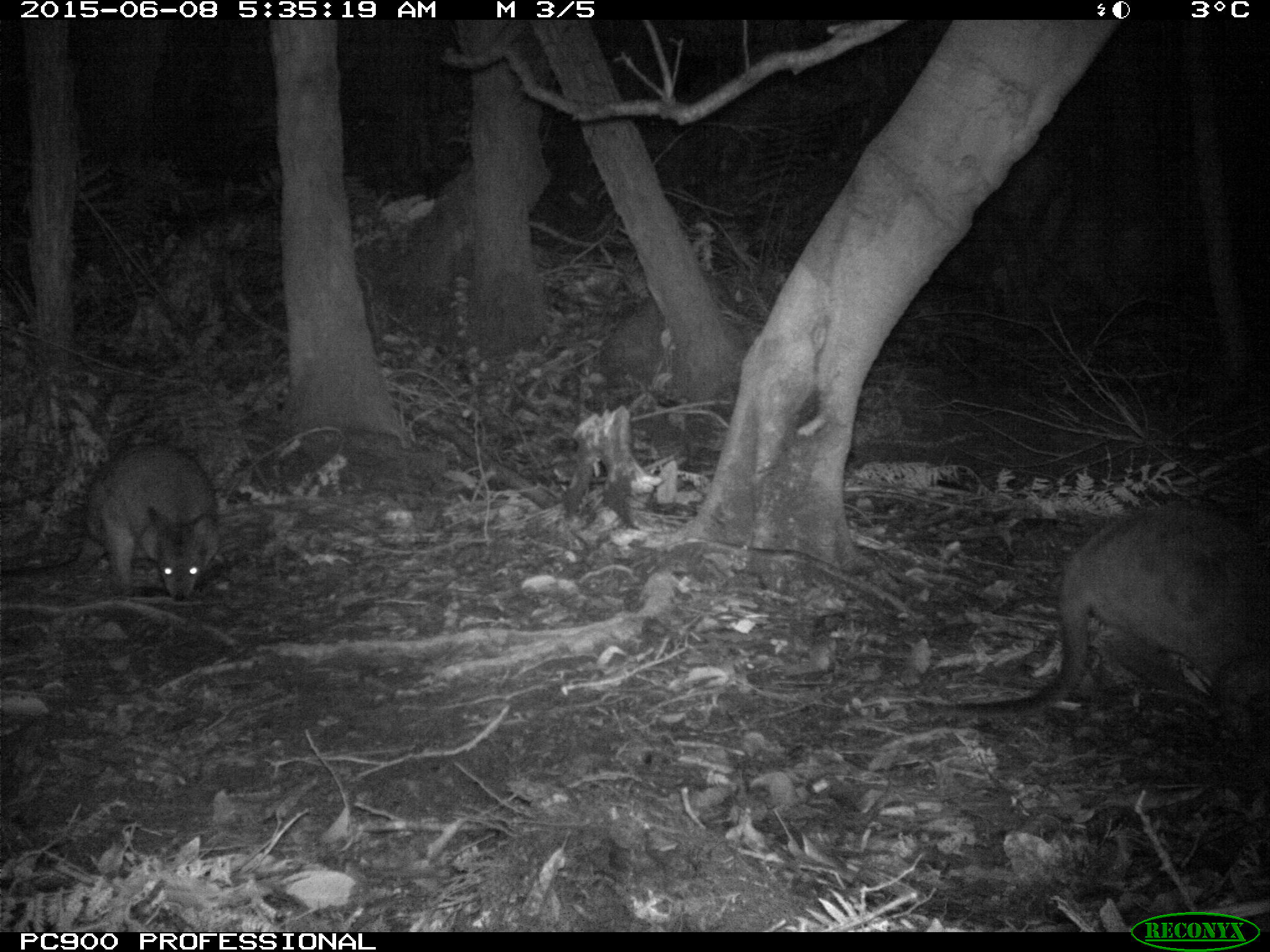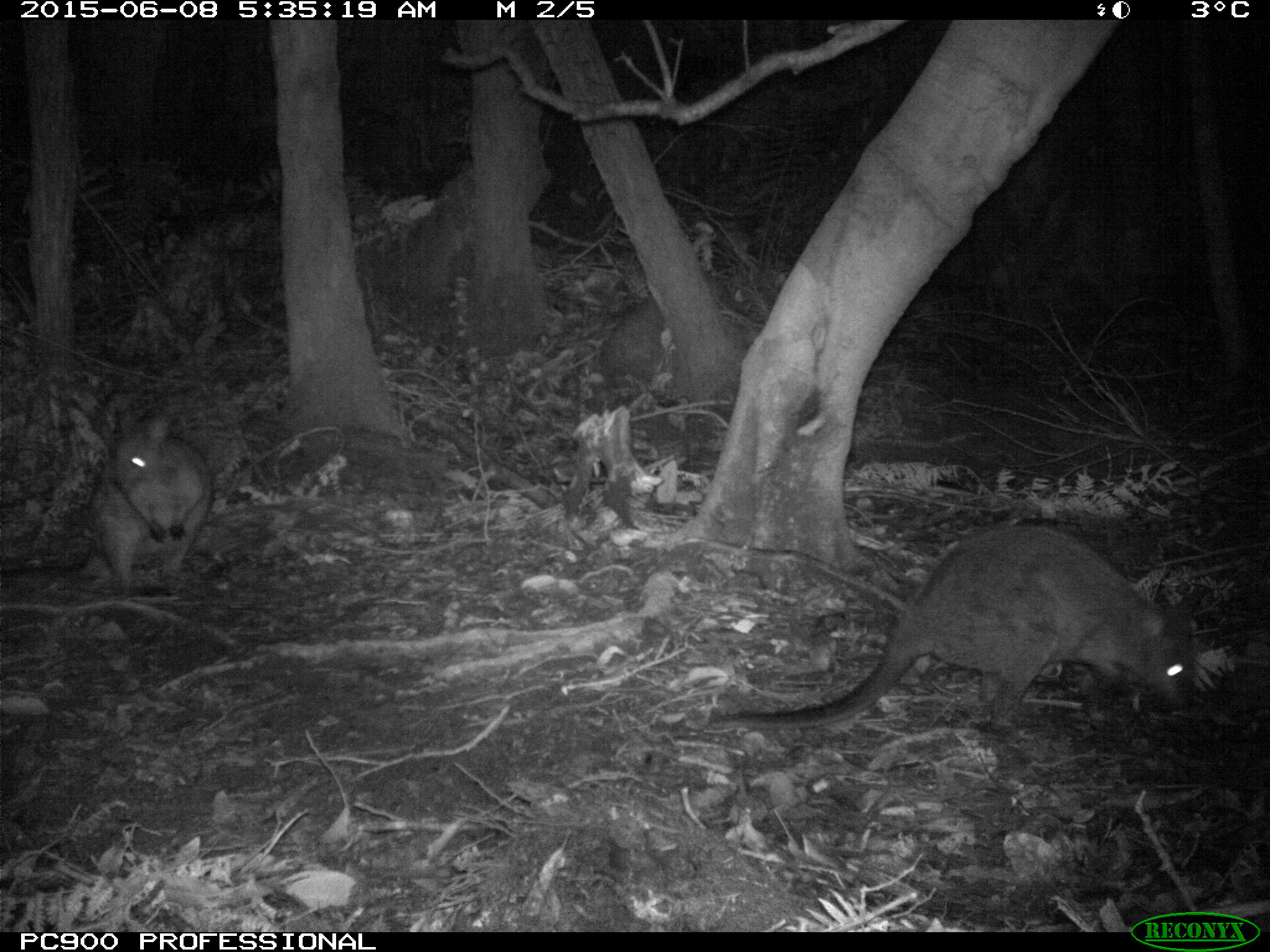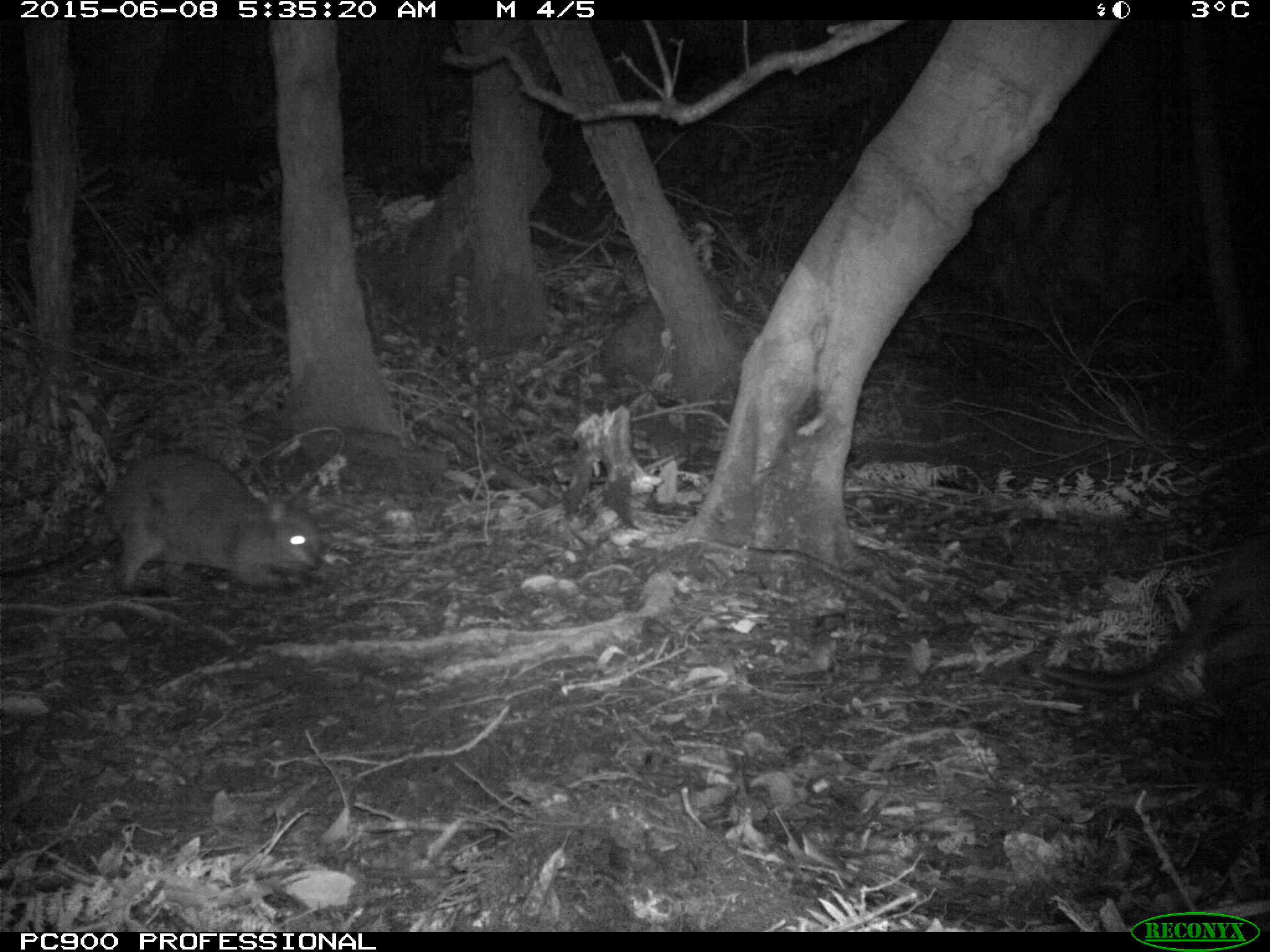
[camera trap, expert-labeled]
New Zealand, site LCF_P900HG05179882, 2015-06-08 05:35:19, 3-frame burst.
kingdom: Animalia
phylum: Chordata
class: Mammalia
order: Diprotodontia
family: Macropodidae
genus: Notamacropus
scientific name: Notamacropus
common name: wallaby